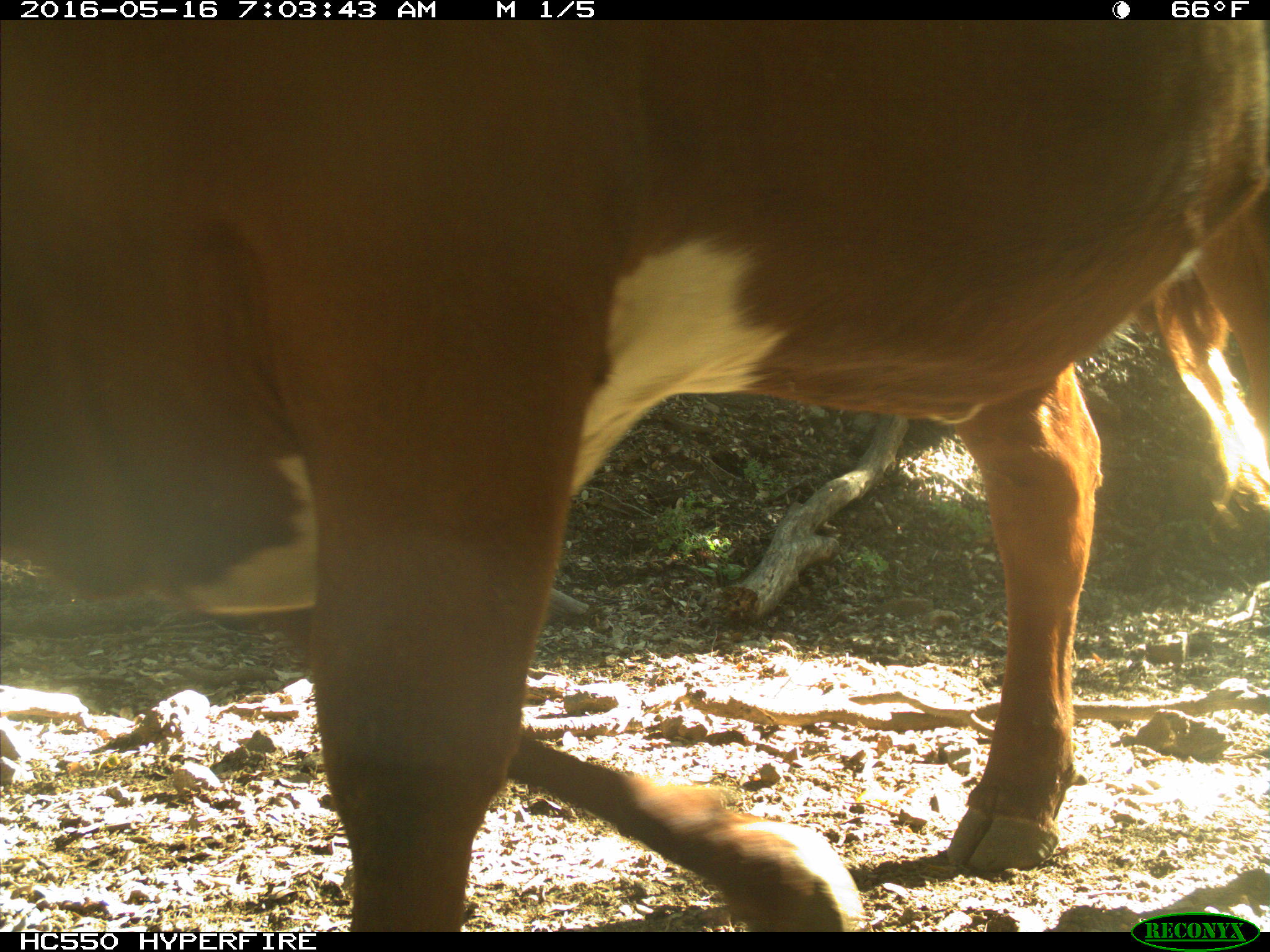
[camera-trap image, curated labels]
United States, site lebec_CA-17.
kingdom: Animalia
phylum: Chordata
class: Mammalia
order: Artiodactyla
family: Bovidae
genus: Bos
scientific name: Bos taurus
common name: domestic cow